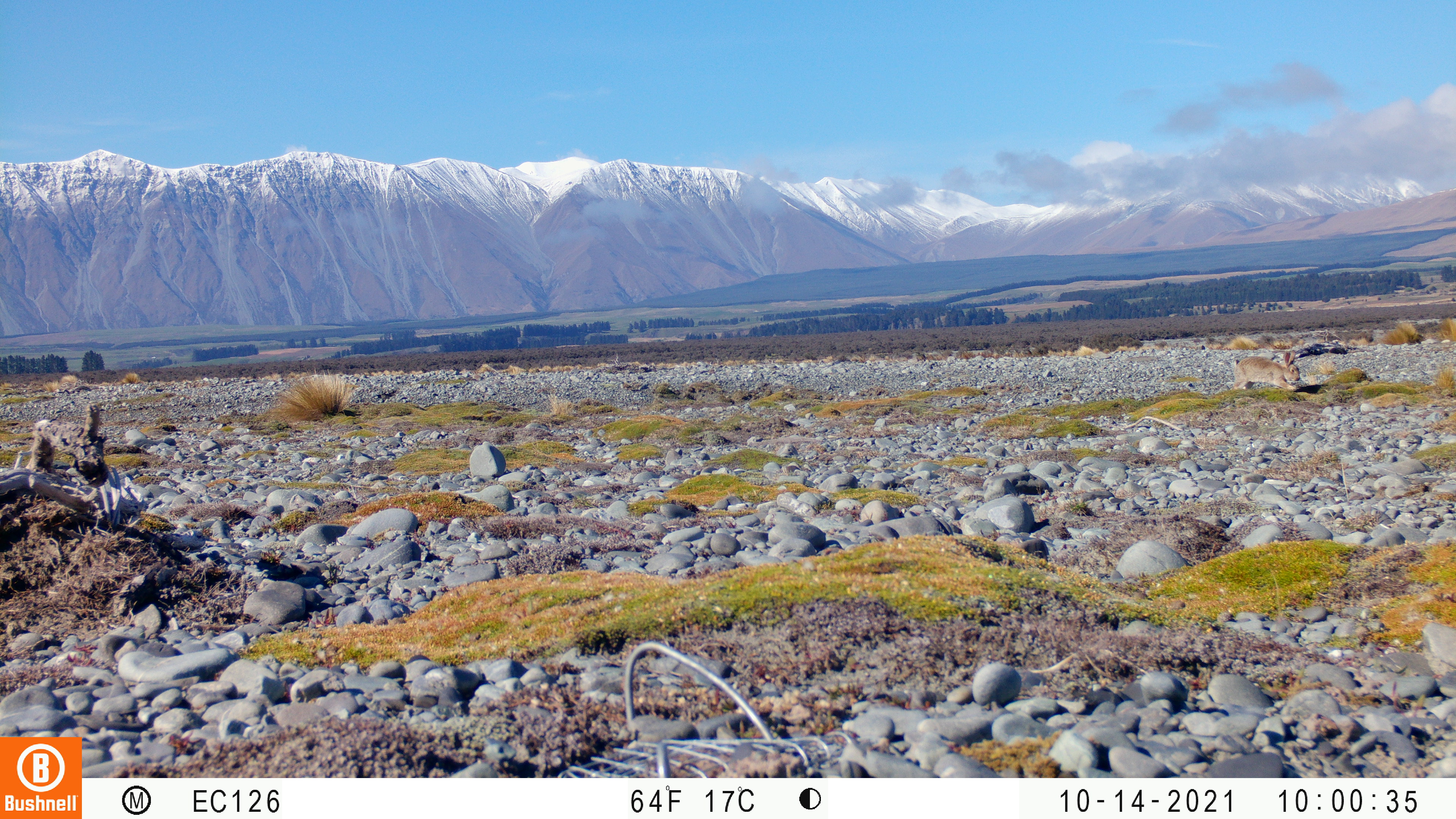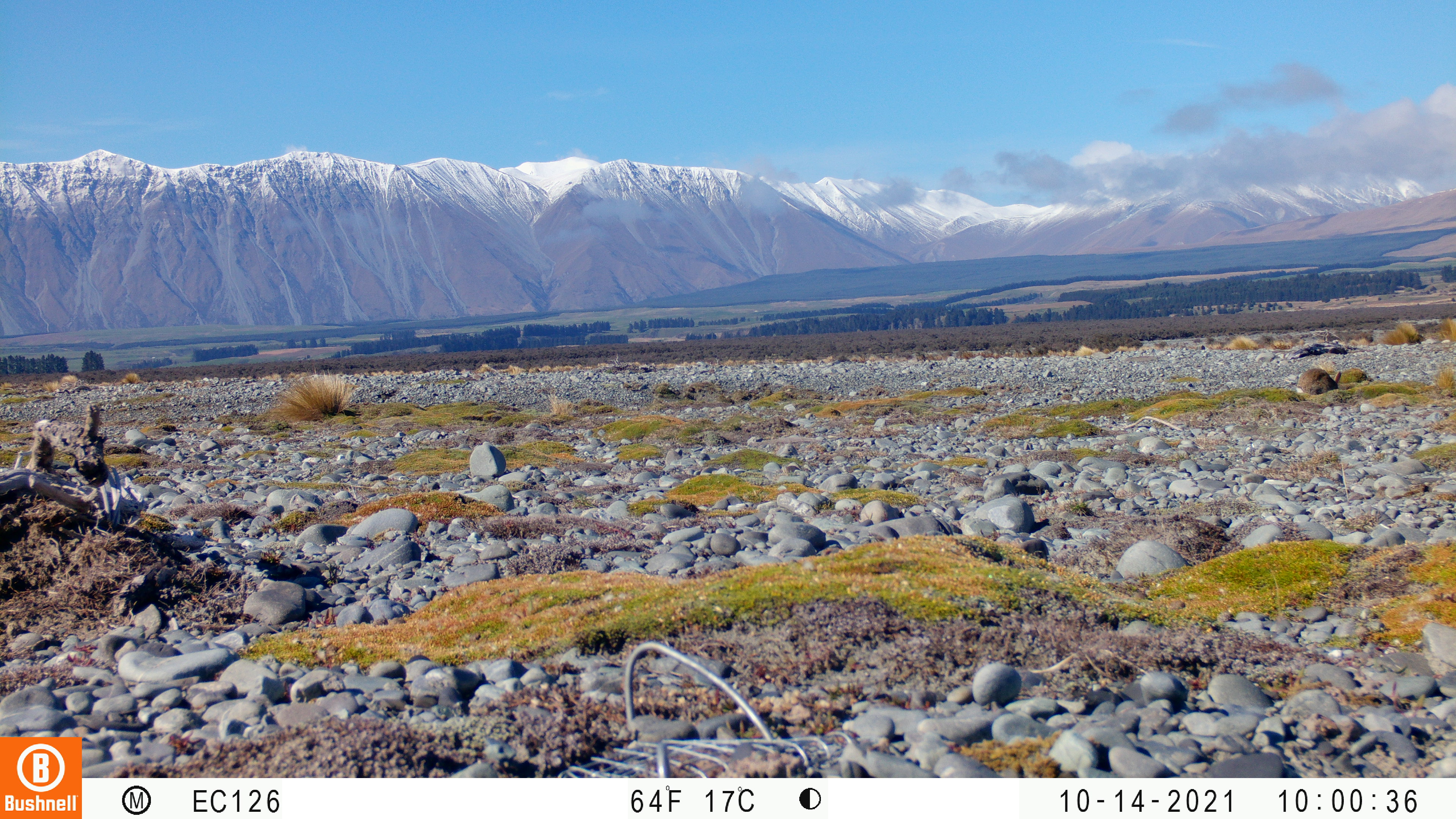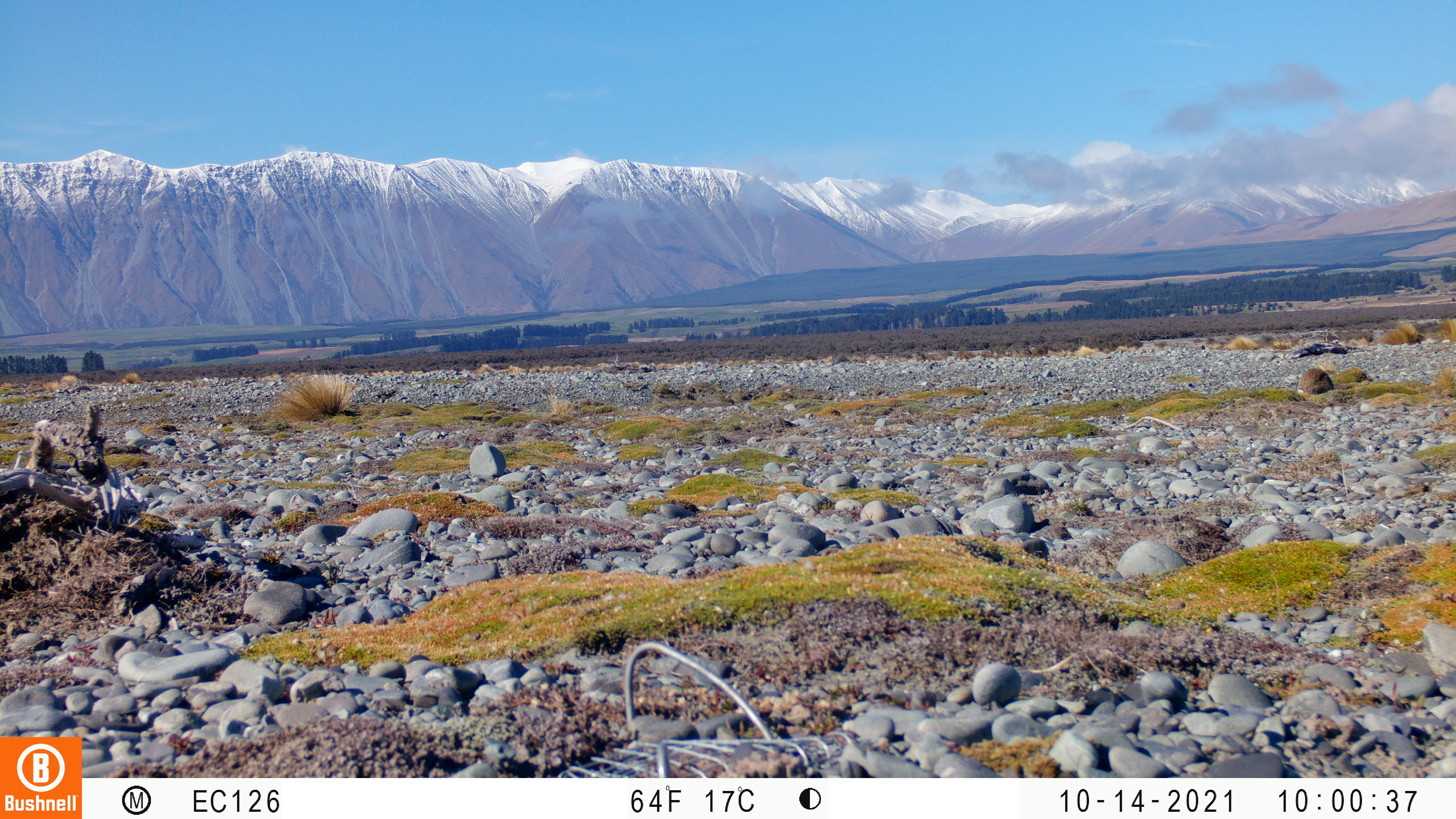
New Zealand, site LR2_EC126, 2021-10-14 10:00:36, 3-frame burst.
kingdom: Animalia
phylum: Chordata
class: Mammalia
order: Lagomorpha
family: Leporidae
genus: Oryctolagus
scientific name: Oryctolagus cuniculus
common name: european rabbit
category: rabbit